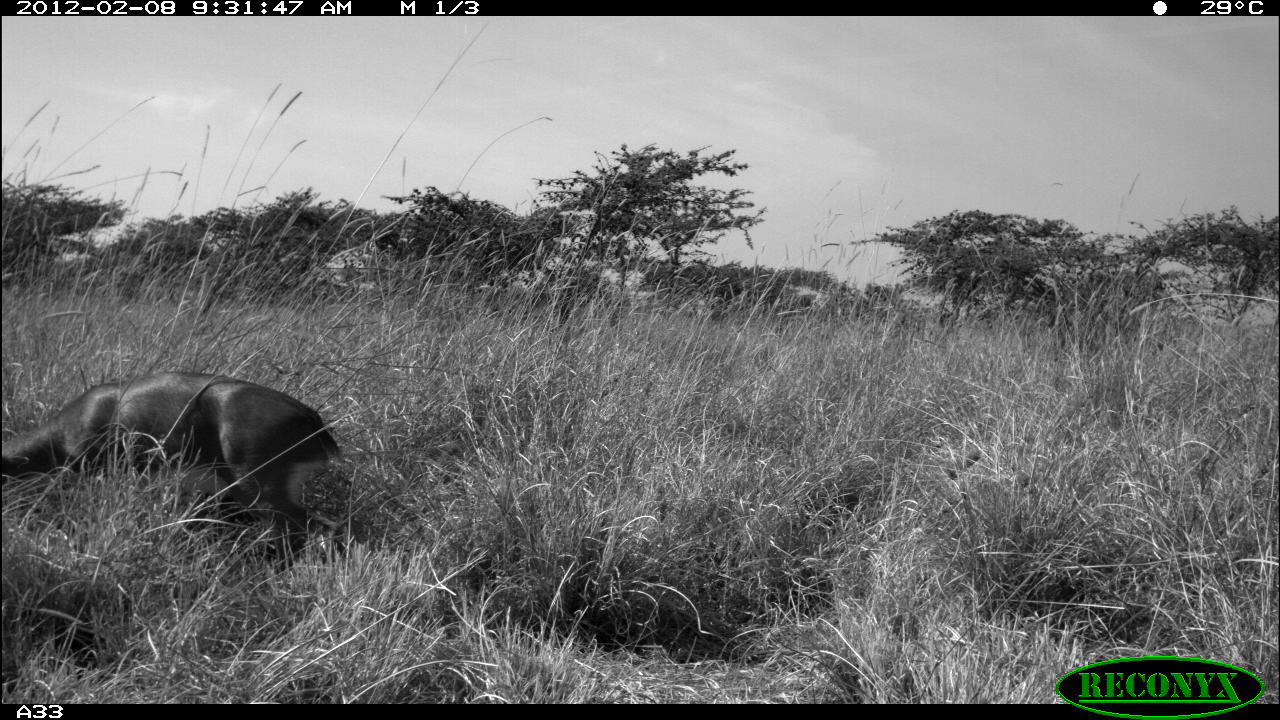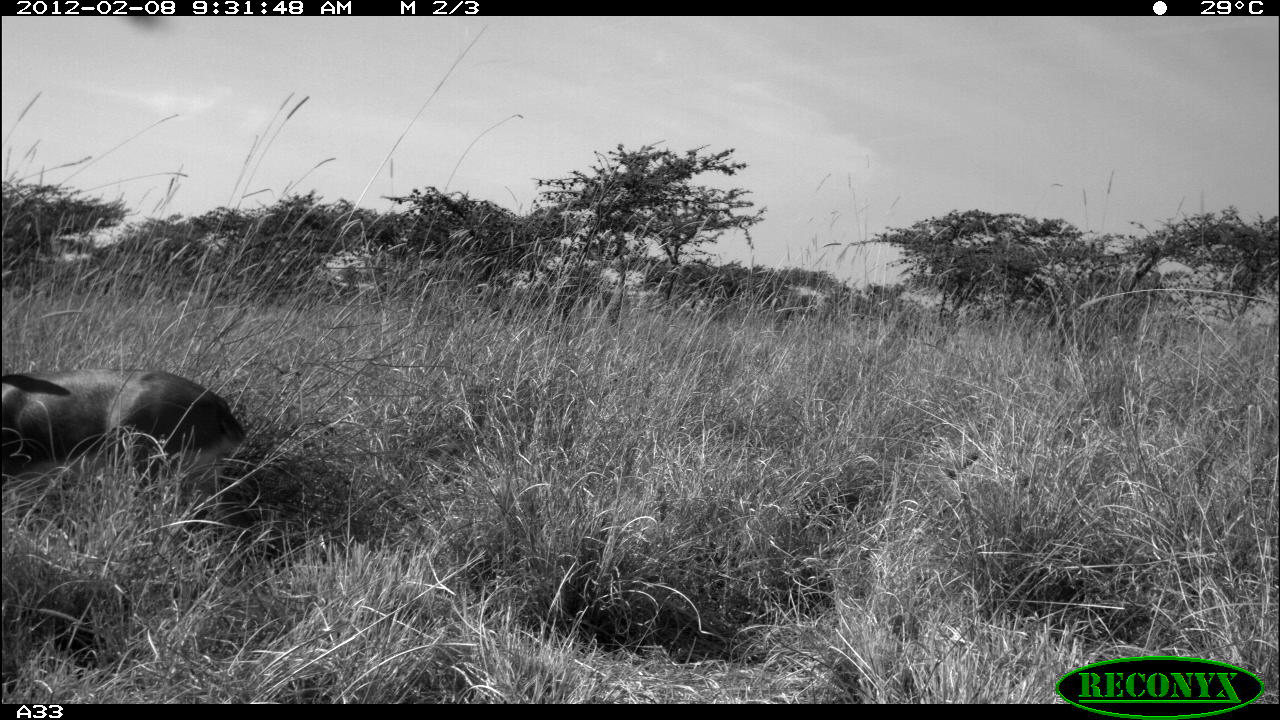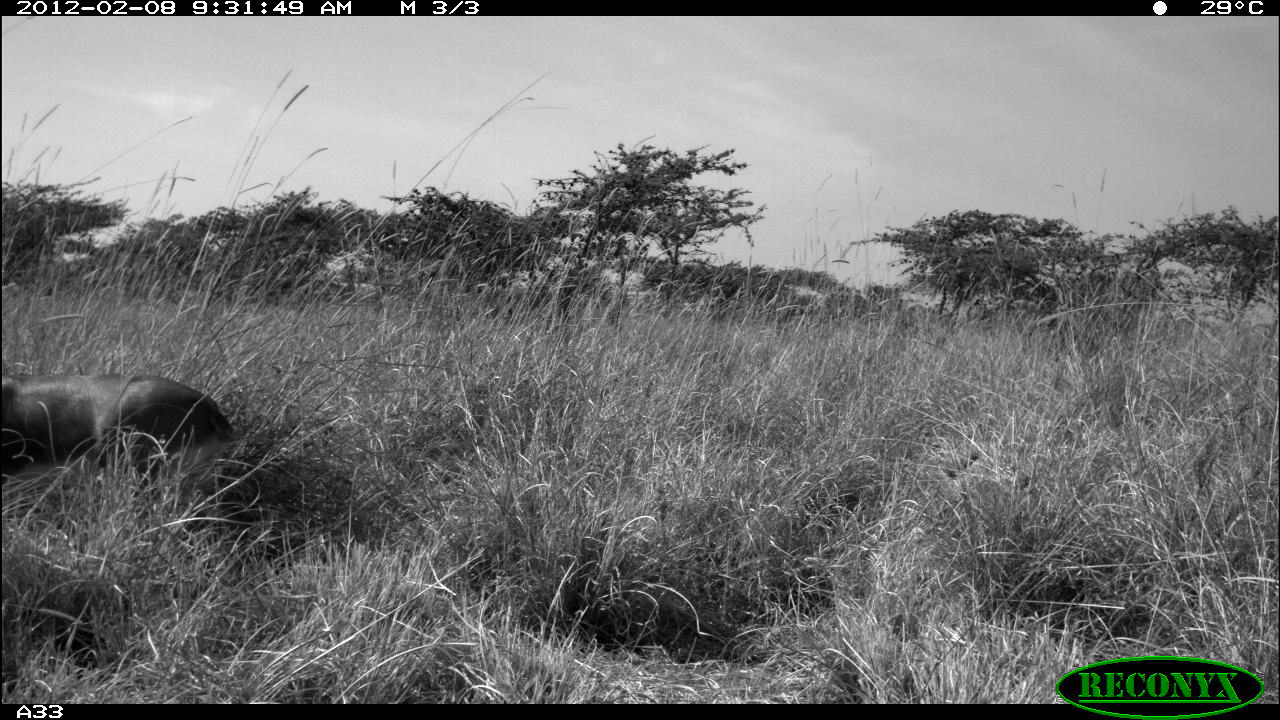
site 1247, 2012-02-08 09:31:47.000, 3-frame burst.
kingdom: Animalia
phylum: Chordata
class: Mammalia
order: Artiodactyla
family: Bovidae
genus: Raphicerus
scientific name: Raphicerus campestris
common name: steenbok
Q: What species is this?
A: Raphicerus campestris (steenbok).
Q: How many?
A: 1.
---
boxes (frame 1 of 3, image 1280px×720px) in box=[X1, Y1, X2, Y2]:
raphicerus campestris: box=[0, 368, 348, 555]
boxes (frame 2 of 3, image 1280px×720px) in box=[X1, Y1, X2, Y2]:
raphicerus campestris: box=[0, 359, 244, 532]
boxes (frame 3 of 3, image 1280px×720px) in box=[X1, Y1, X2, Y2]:
raphicerus campestris: box=[0, 367, 244, 511]